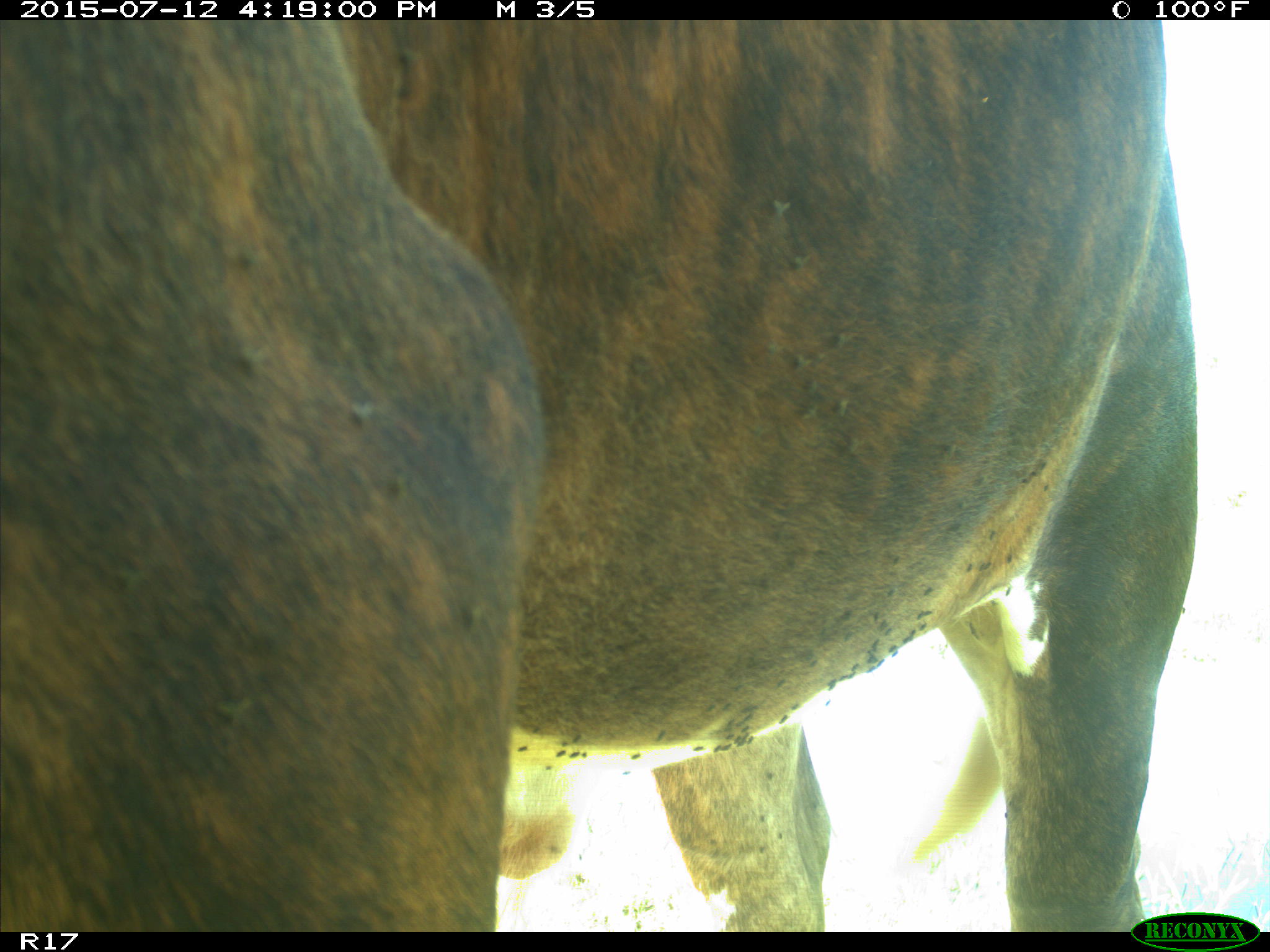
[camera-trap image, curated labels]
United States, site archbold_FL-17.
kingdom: Animalia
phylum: Chordata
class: Mammalia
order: Artiodactyla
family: Bovidae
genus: Bos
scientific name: Bos taurus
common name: domestic cow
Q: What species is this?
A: Bos taurus (domestic cow).